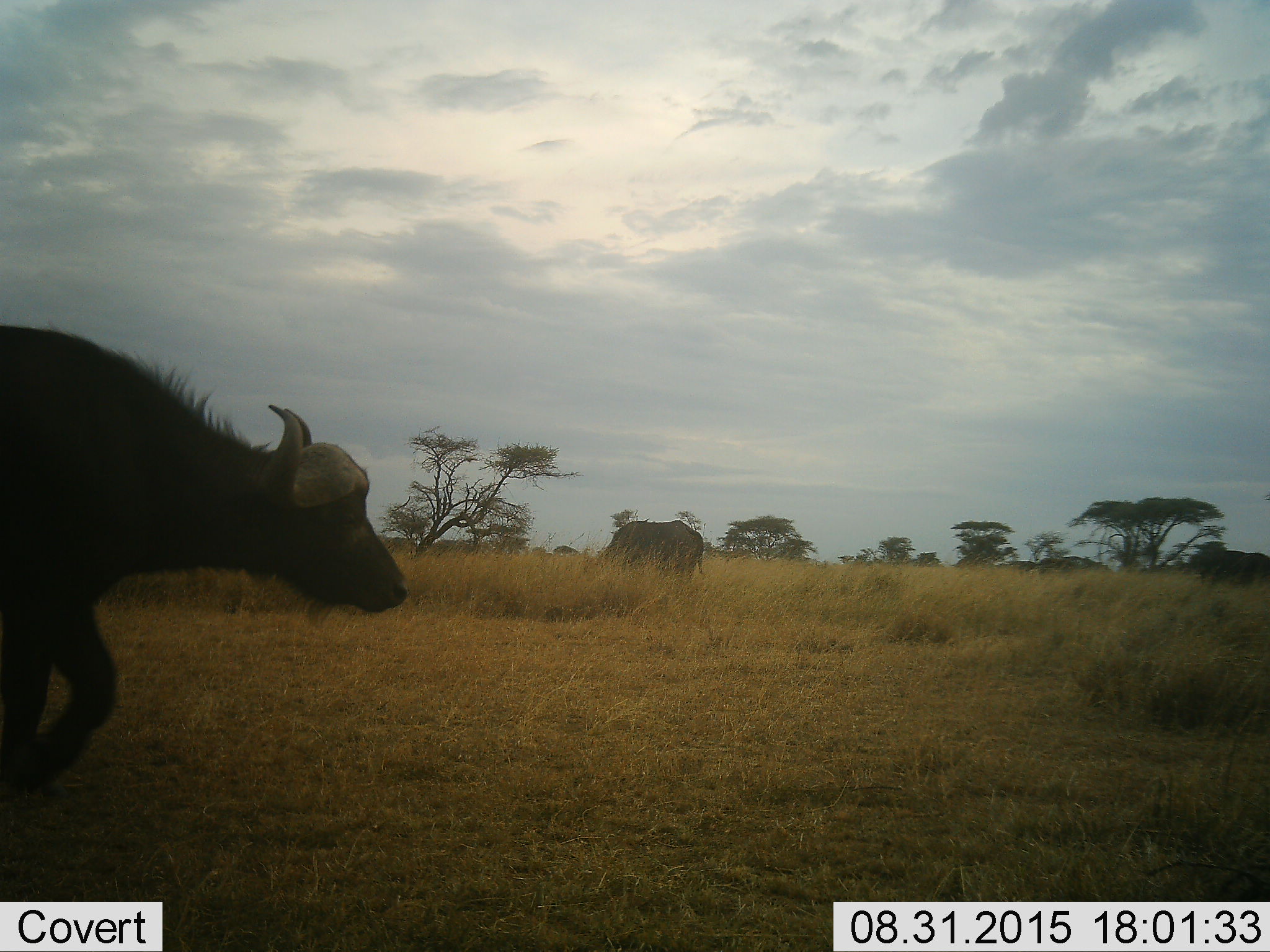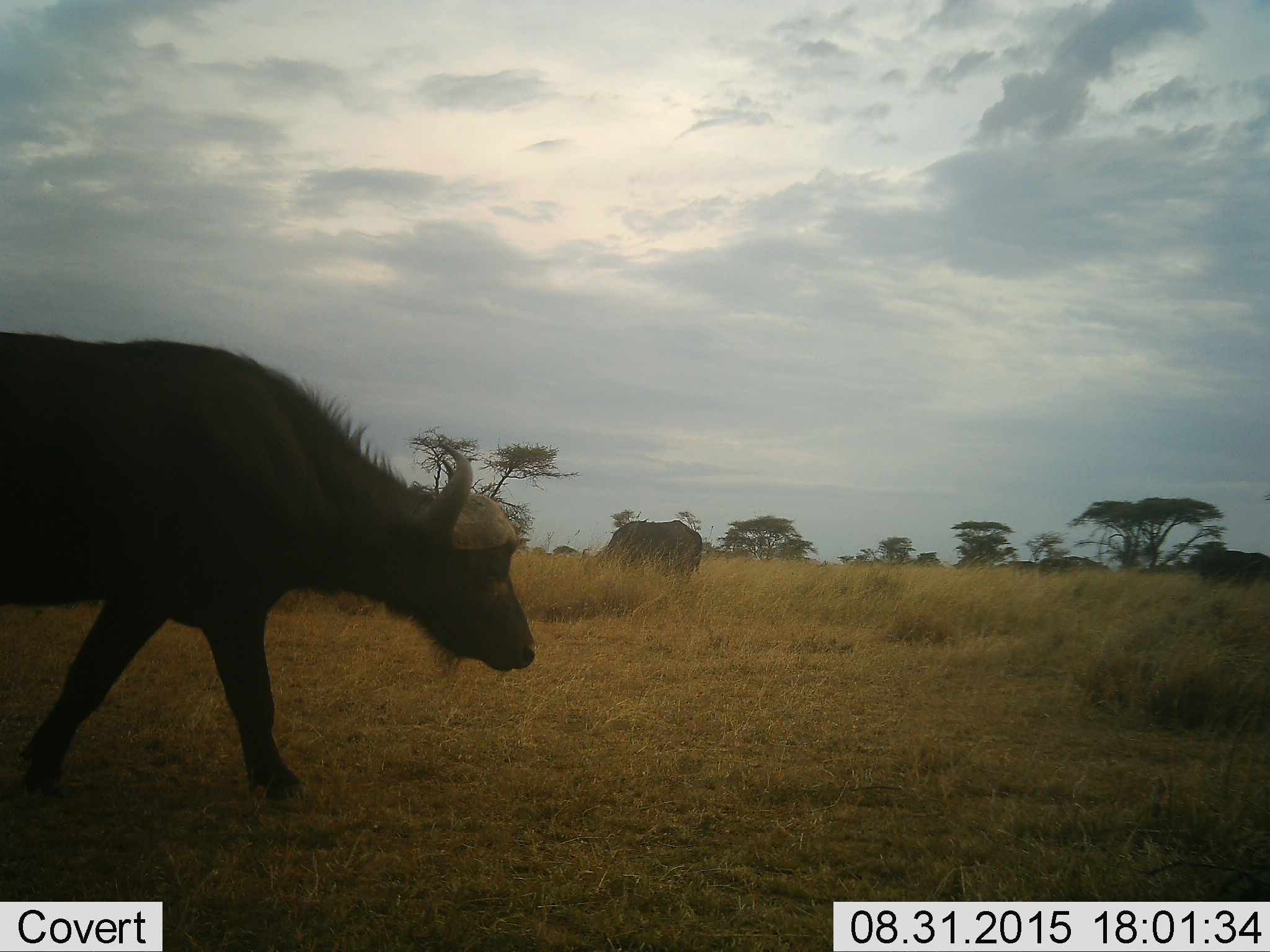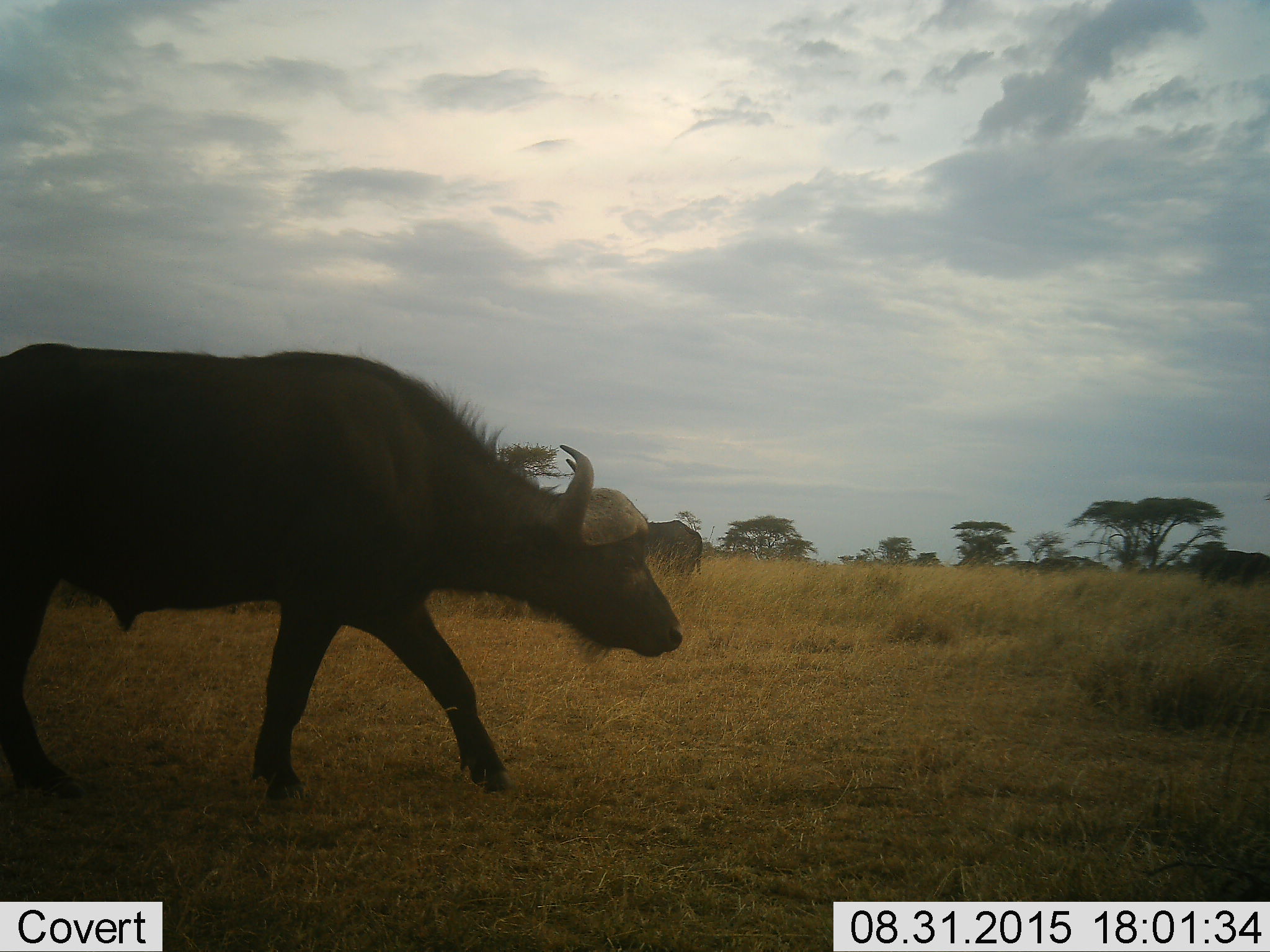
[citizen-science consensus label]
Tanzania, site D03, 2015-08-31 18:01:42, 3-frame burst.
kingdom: Animalia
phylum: Chordata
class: Mammalia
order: Artiodactyla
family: Bovidae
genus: Syncerus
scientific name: Syncerus caffer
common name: cape buffalo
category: buffalo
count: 3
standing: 47%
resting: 7%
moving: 93%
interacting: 0%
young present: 0%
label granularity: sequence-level